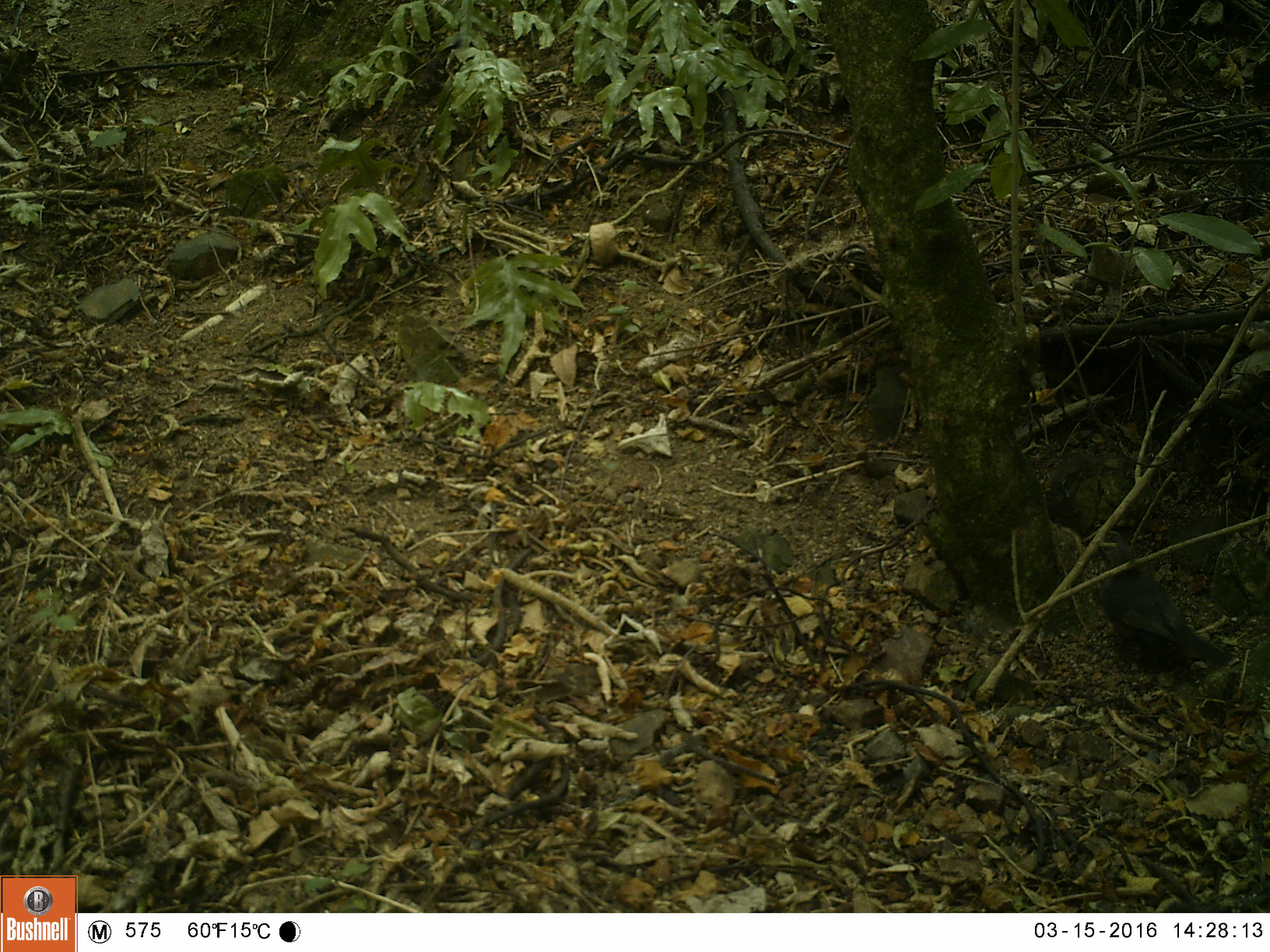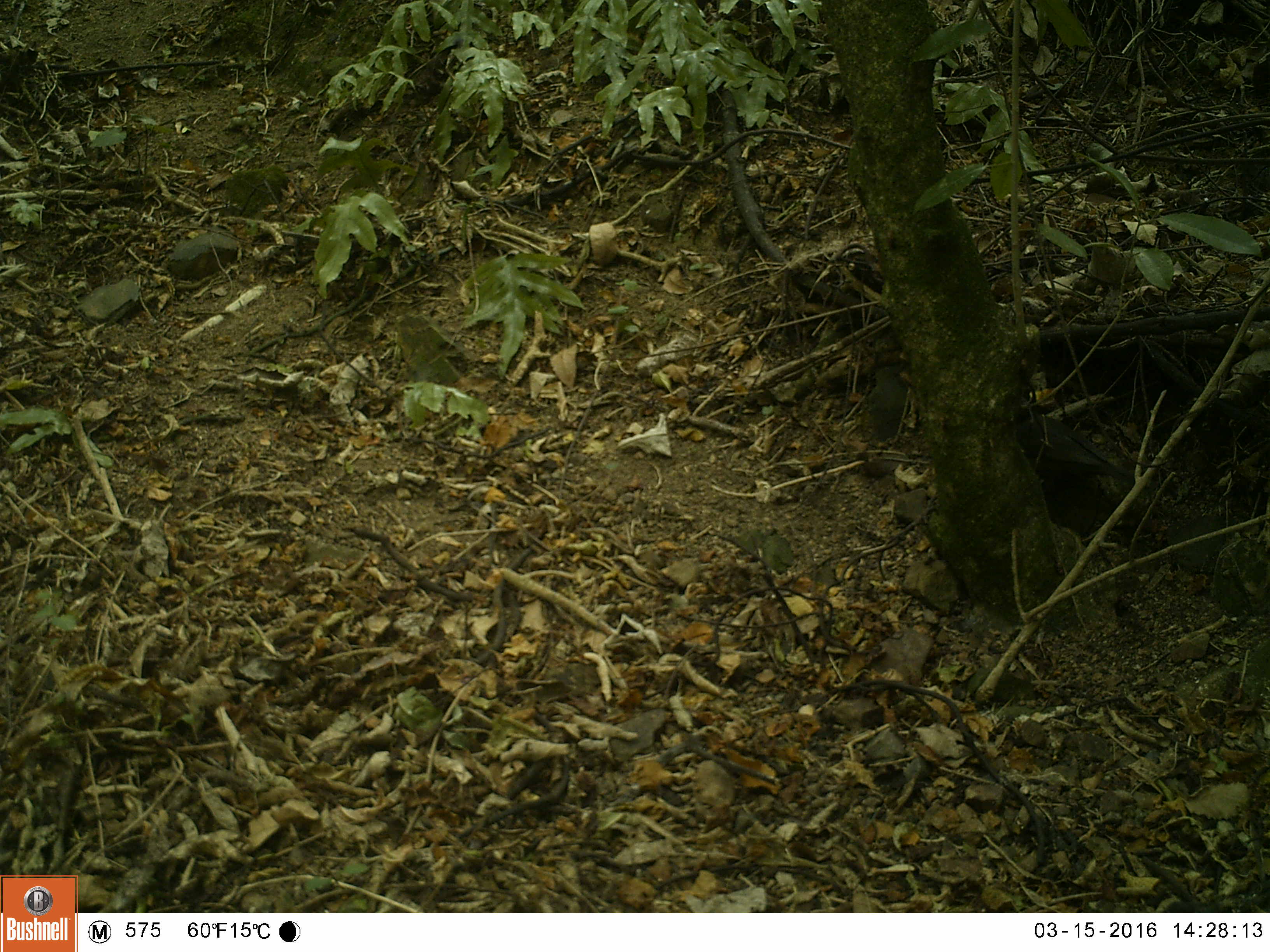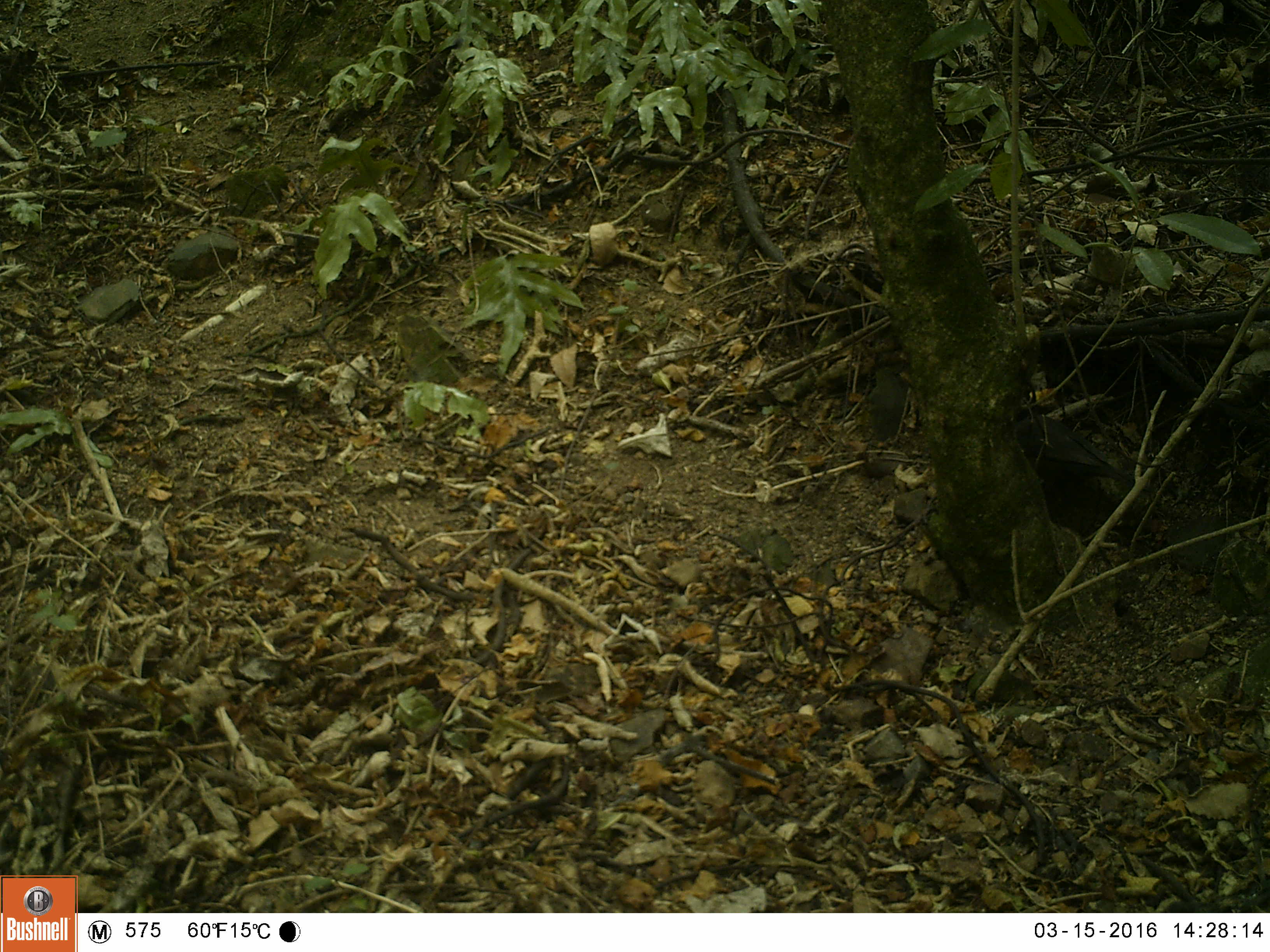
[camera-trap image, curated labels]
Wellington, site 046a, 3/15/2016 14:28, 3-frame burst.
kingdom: Animalia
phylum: Chordata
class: Aves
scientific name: Aves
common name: bird